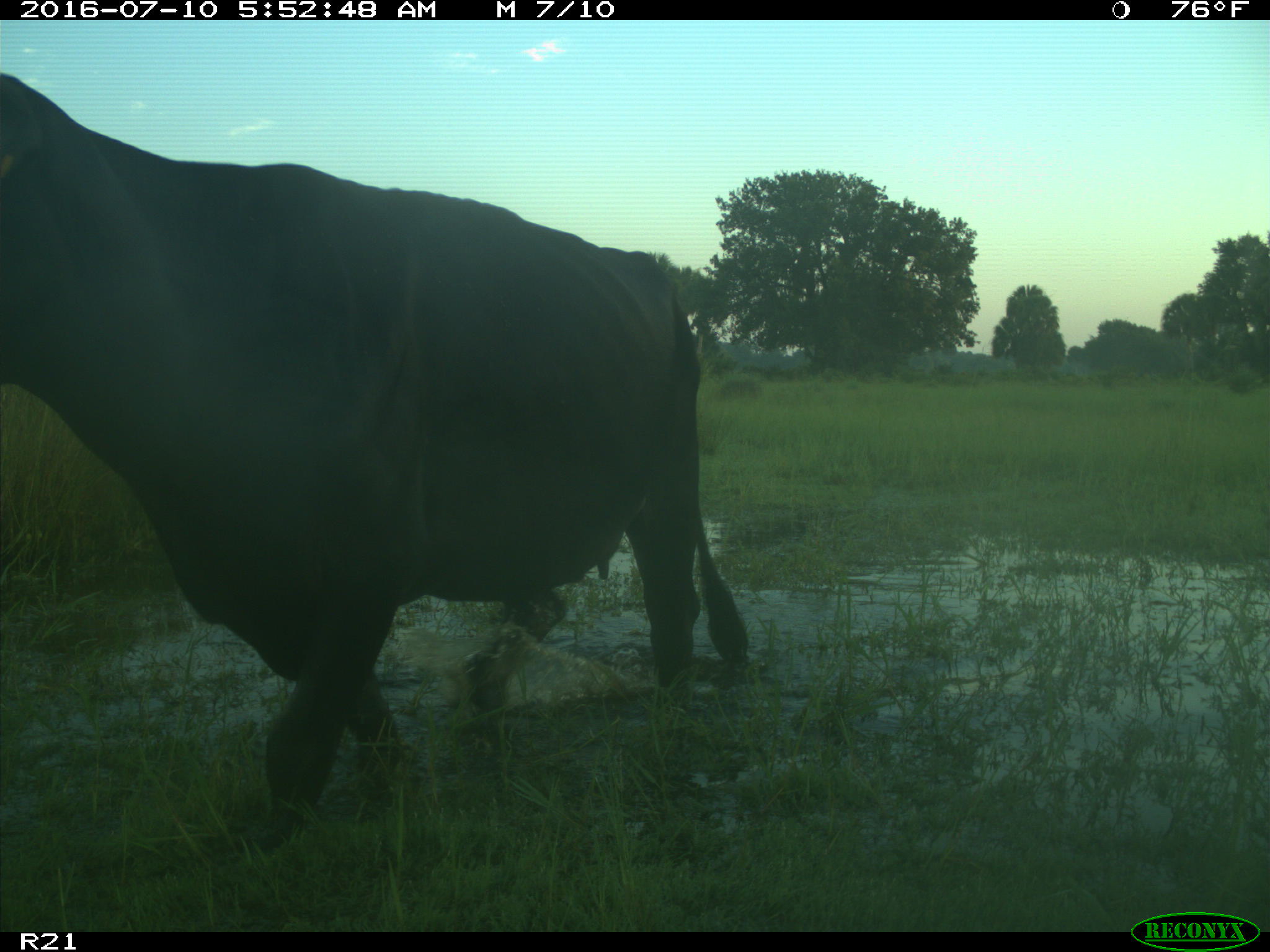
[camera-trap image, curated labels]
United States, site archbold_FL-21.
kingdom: Animalia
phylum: Chordata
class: Mammalia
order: Artiodactyla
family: Bovidae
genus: Bos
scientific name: Bos taurus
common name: domestic cow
Bos taurus (domestic cow).